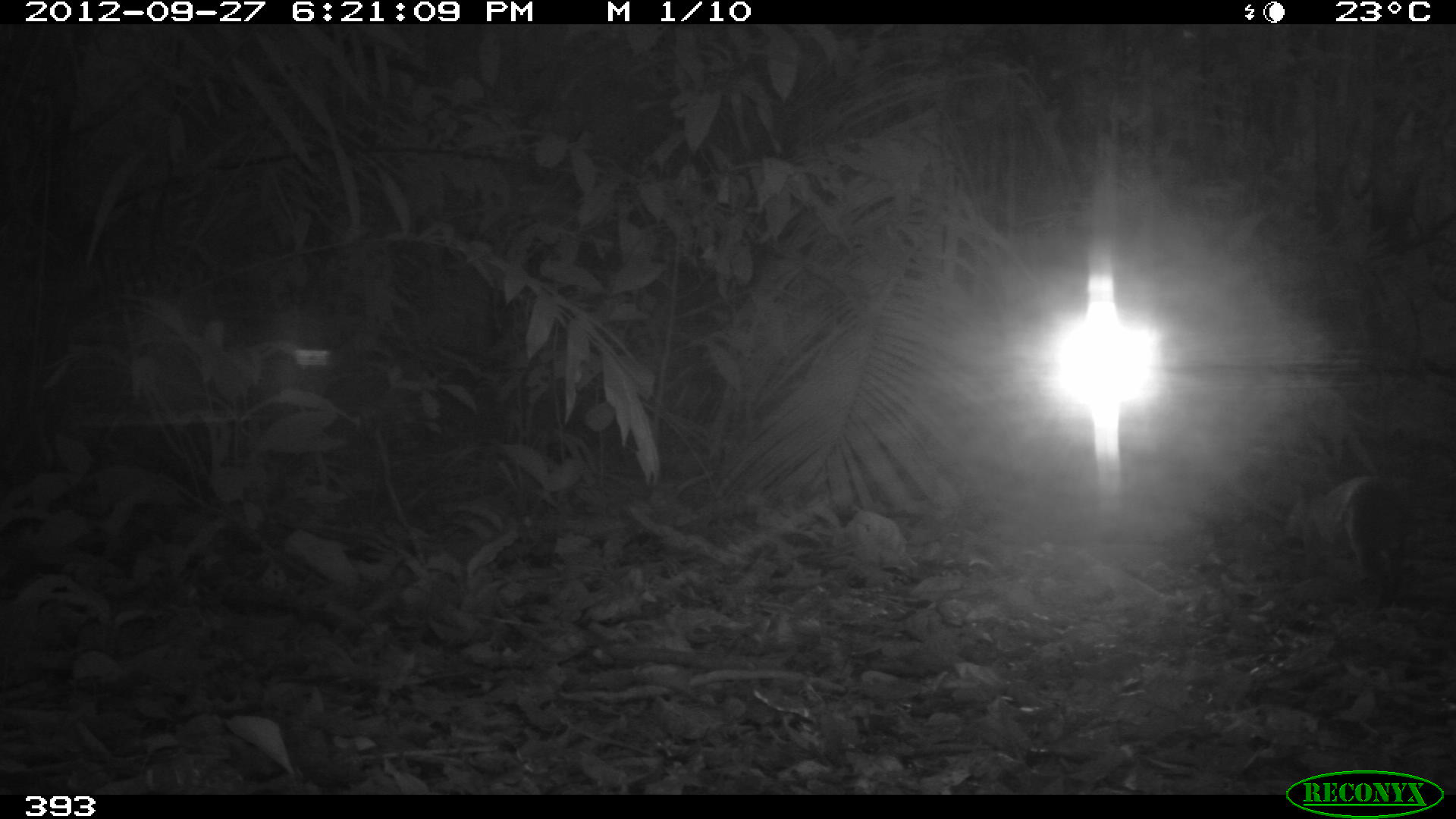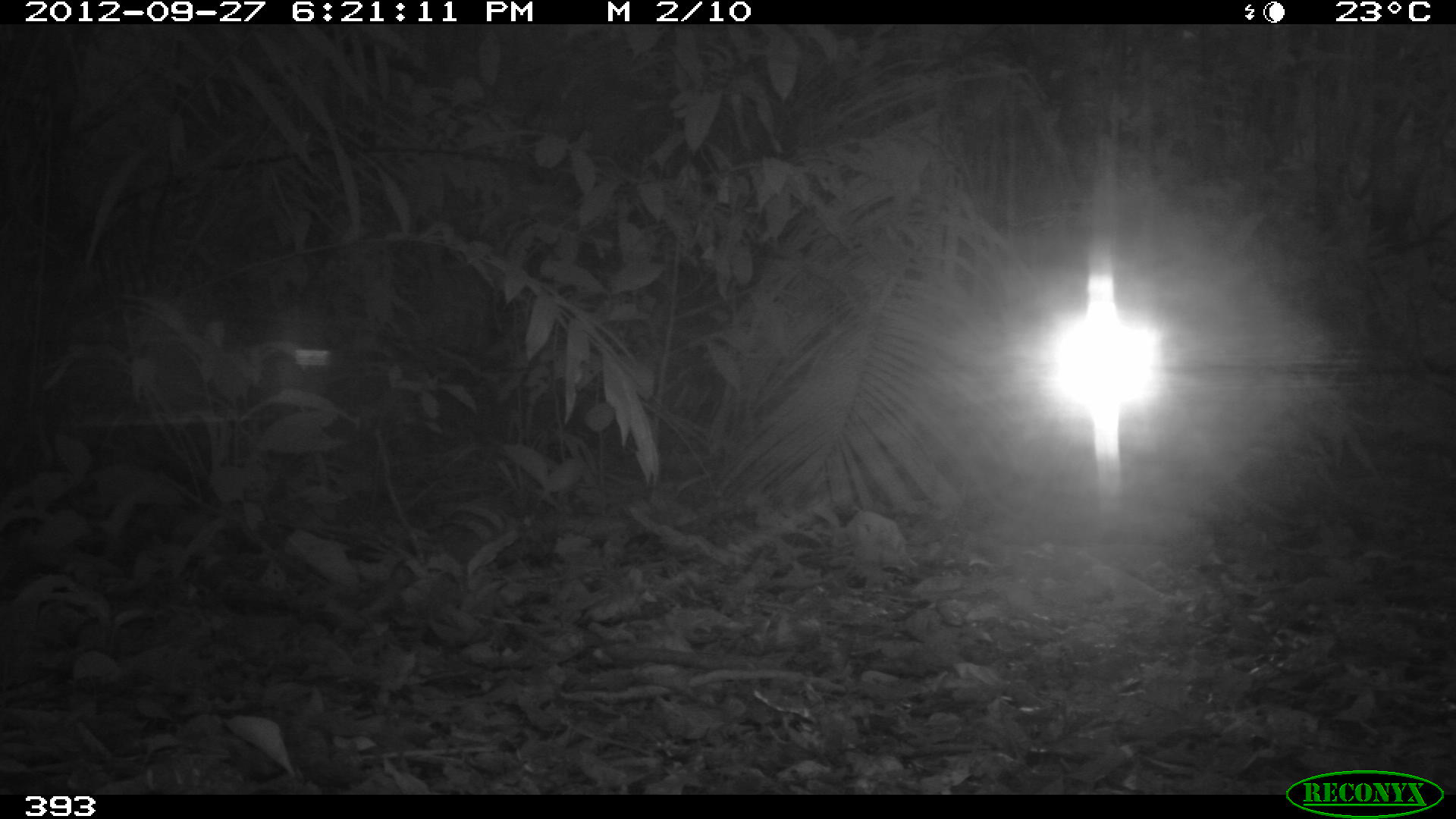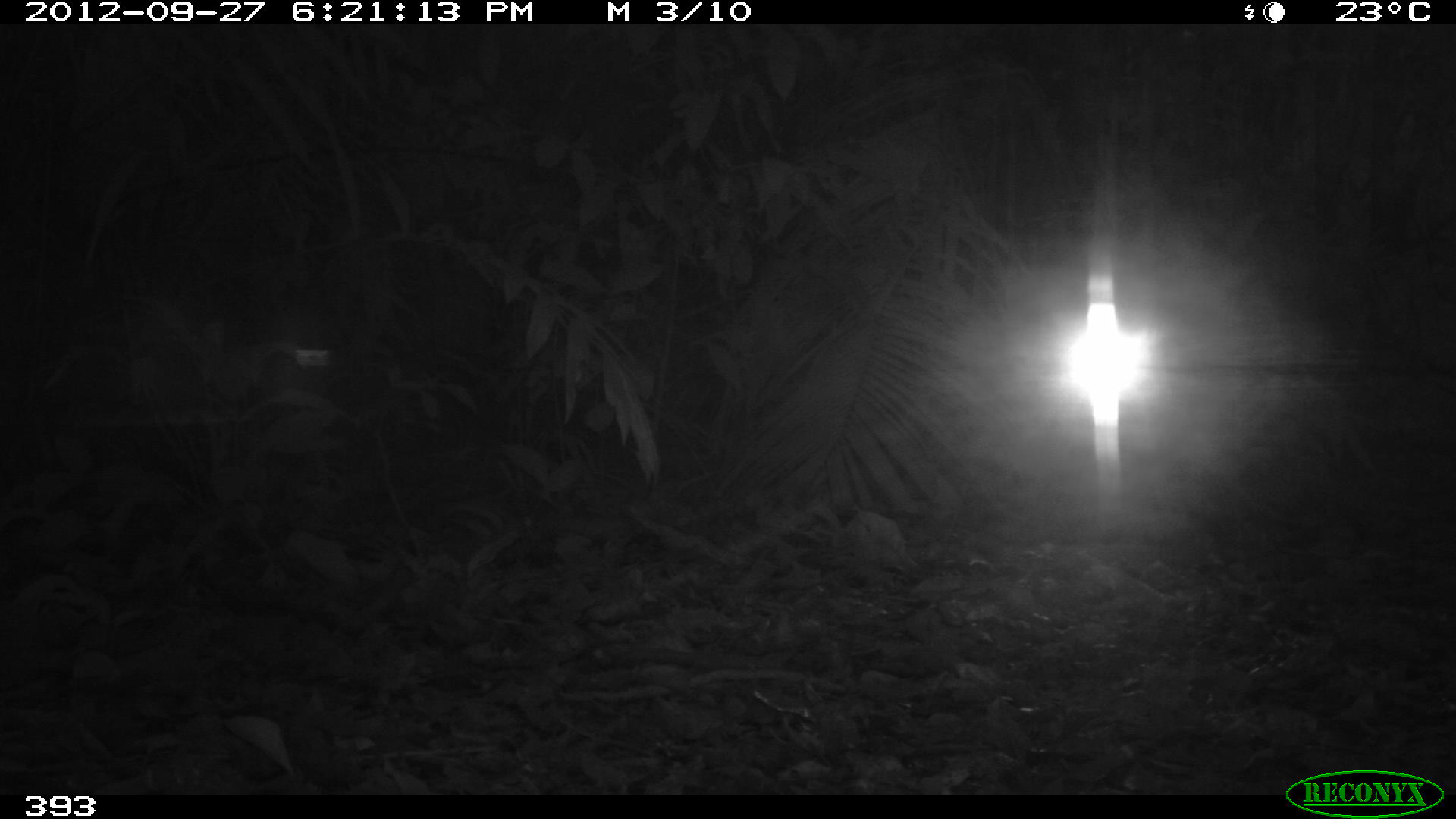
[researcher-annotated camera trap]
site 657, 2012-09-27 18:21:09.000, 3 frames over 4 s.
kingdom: Animalia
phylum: Chordata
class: Mammalia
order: Rodentia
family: Dasyproctidae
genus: Dasyprocta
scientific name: Dasyprocta punctata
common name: central american agouti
Dasyprocta punctata (central american agouti).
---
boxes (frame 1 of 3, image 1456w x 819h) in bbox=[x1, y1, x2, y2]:
dasyprocta punctata: bbox=[1282, 471, 1405, 604]